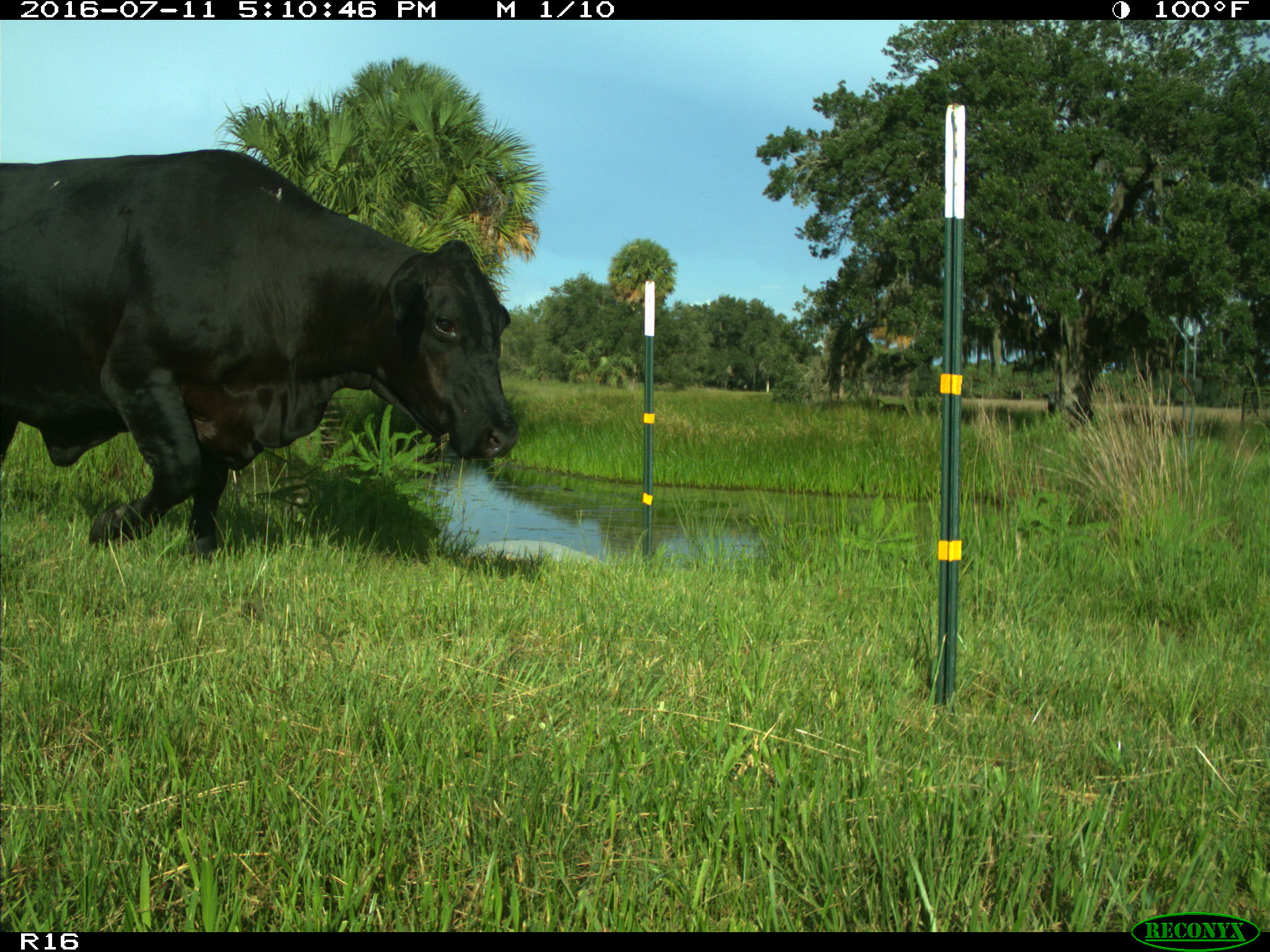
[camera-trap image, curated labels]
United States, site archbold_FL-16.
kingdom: Animalia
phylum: Chordata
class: Mammalia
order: Artiodactyla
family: Bovidae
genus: Bos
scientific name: Bos taurus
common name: domestic cow